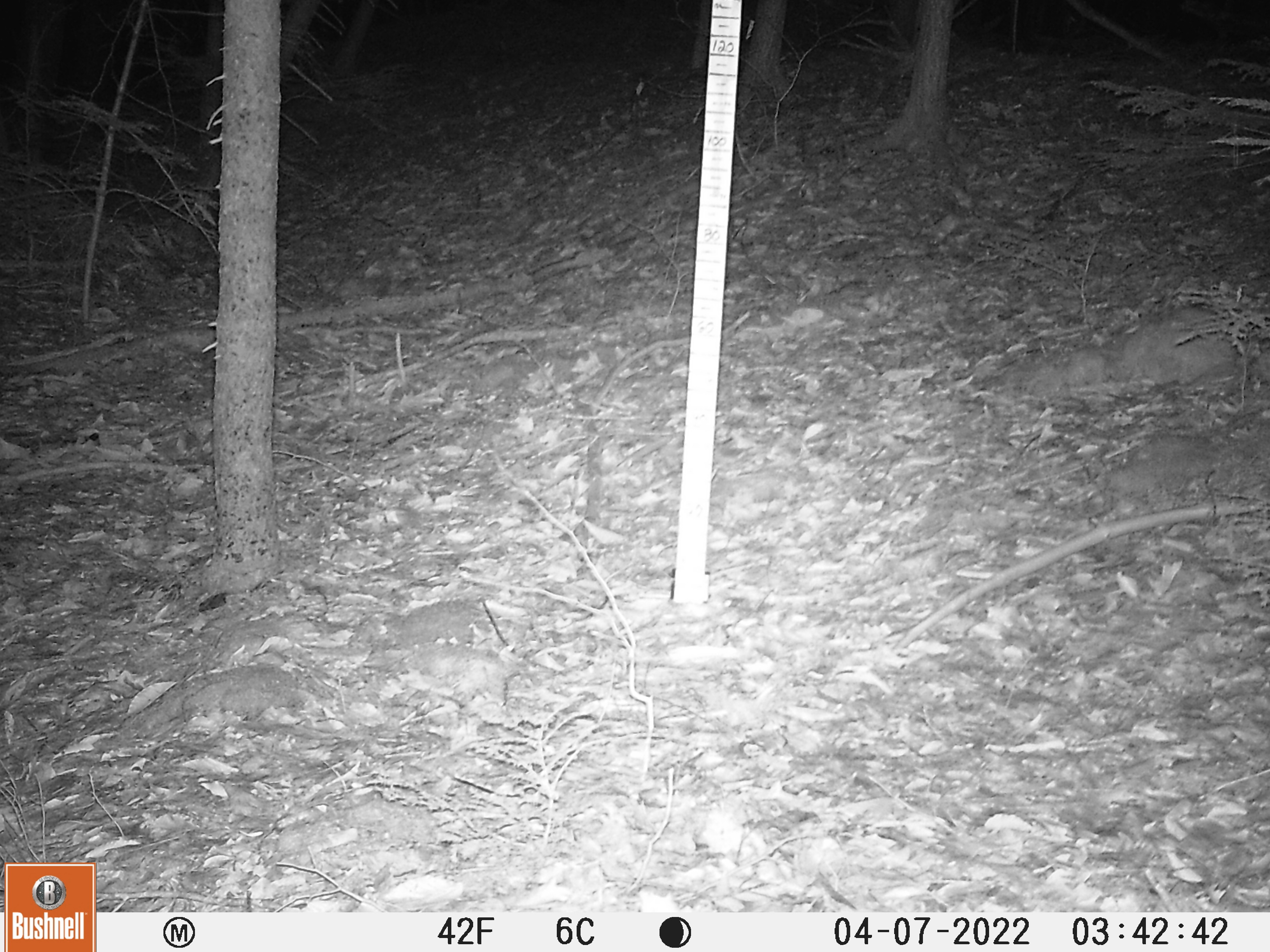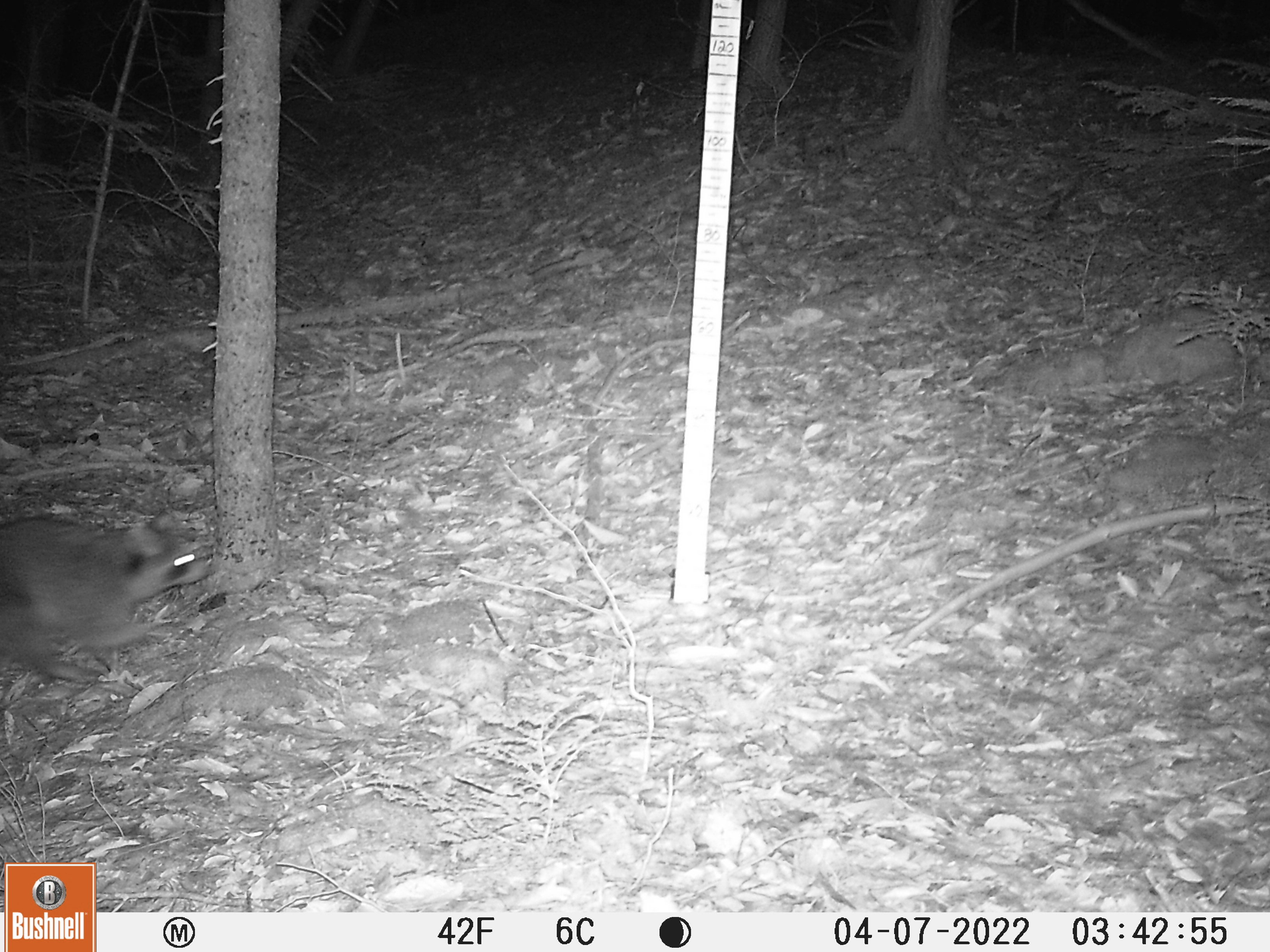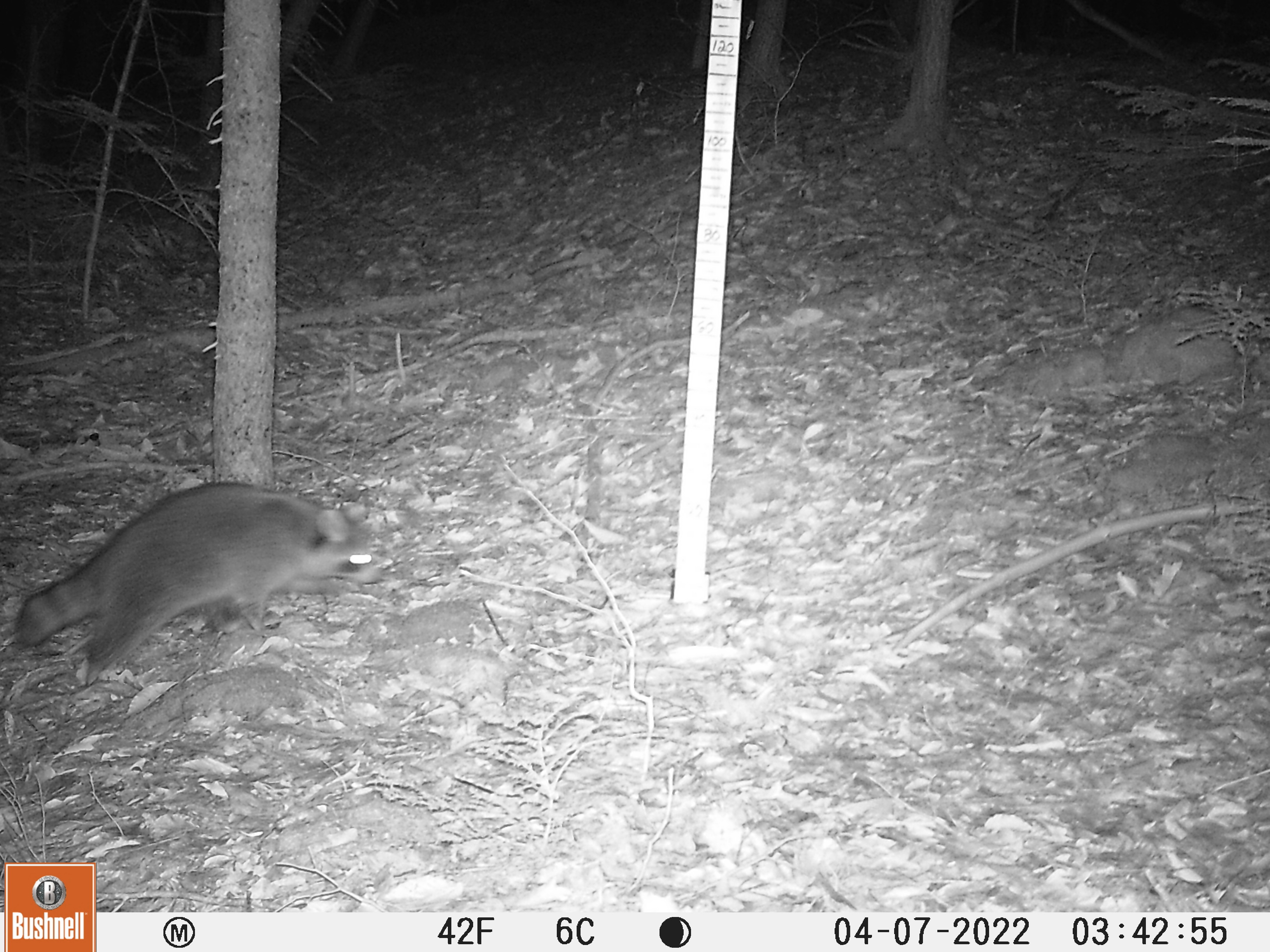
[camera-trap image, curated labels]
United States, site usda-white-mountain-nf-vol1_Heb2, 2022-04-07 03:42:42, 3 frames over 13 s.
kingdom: Animalia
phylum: Chordata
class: Mammalia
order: Carnivora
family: Procyonidae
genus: Procyon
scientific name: Procyon lotor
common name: raccoon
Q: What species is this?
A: Raccoon (Procyon lotor).